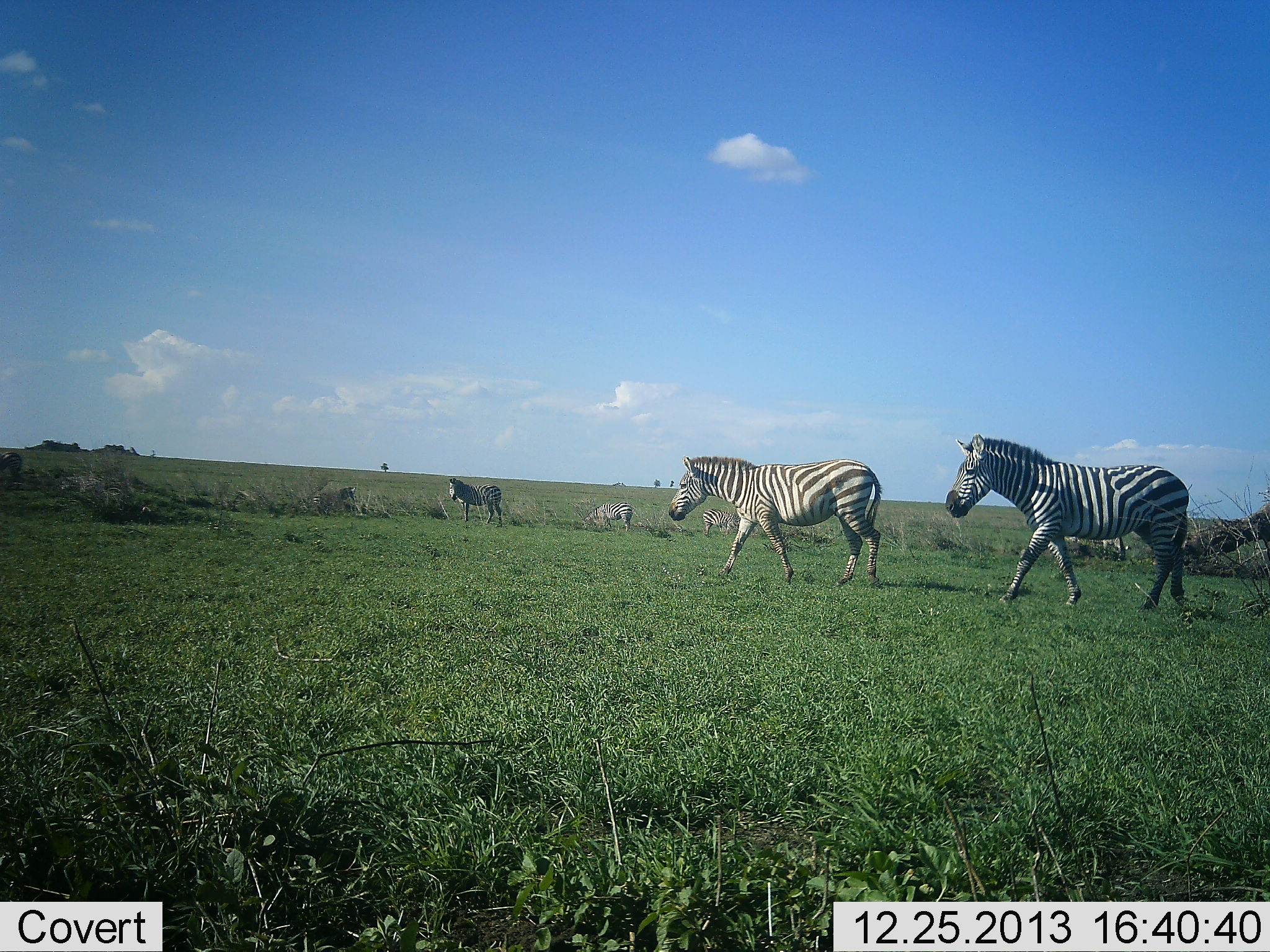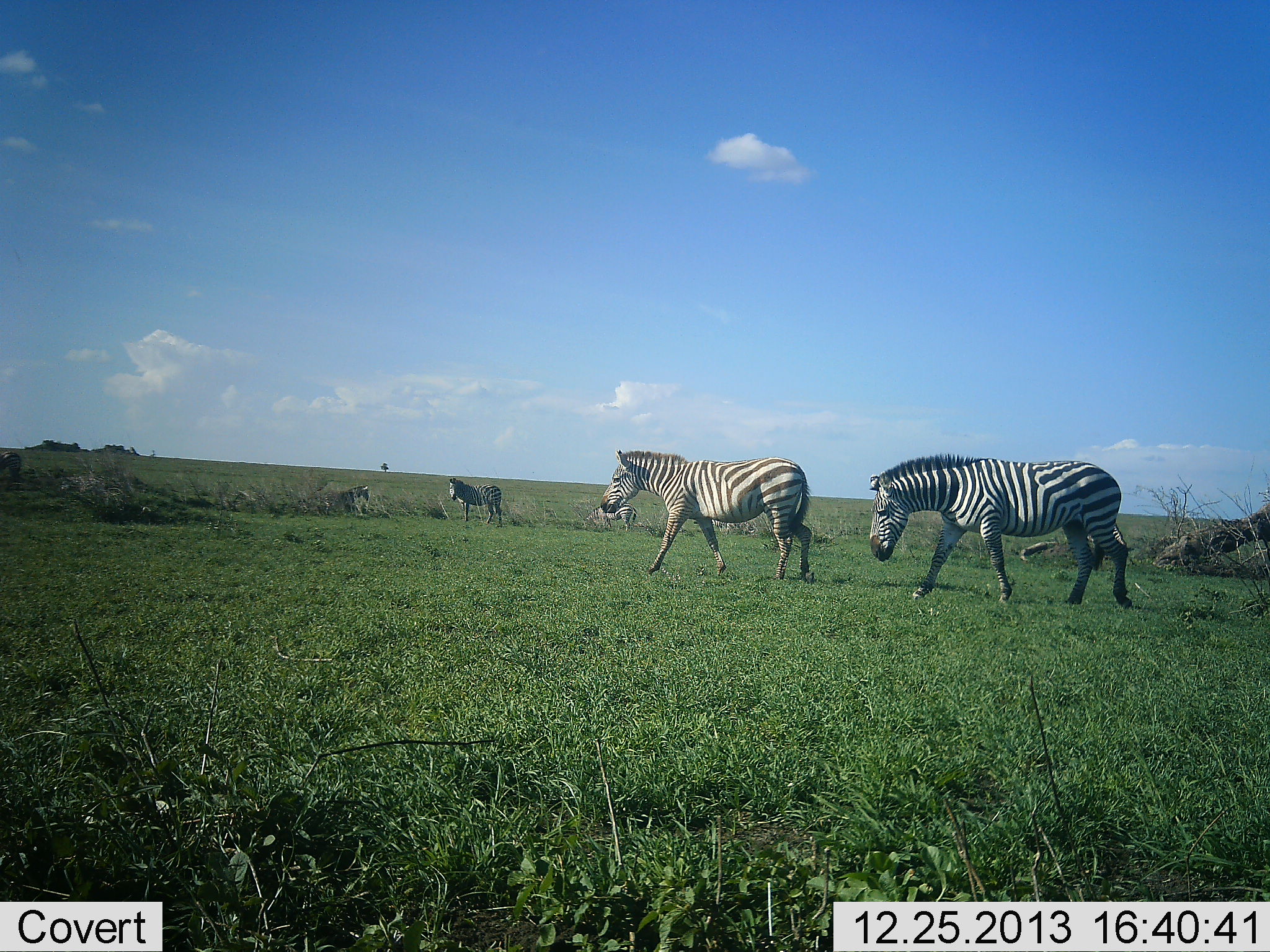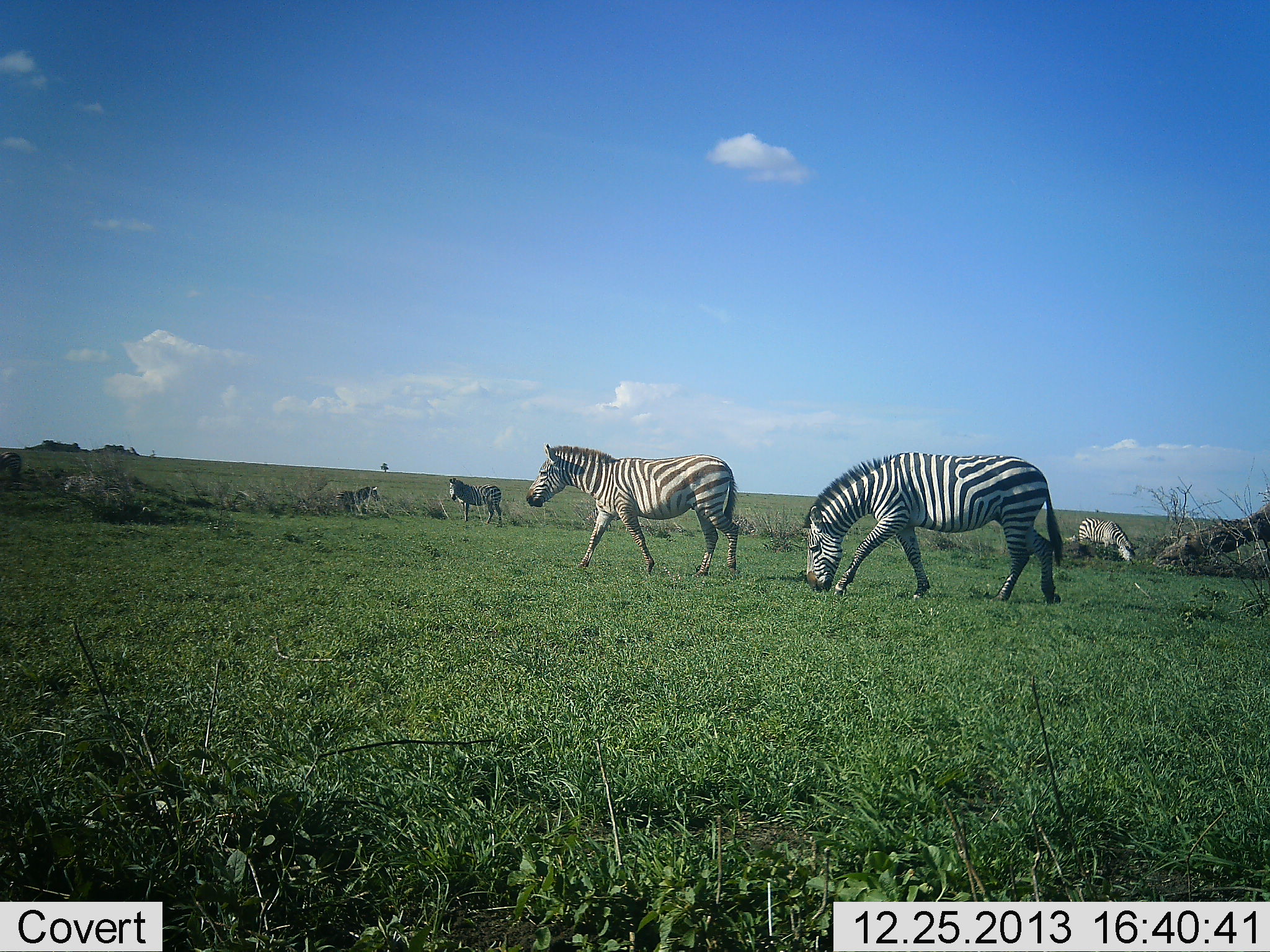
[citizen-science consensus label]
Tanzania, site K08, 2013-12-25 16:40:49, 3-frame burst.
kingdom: Animalia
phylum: Chordata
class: Mammalia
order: Perissodactyla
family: Equidae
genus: Equus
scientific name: Equus quagga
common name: plains zebra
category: zebra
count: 6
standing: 40%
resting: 0%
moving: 100%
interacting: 0%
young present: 0%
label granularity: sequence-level